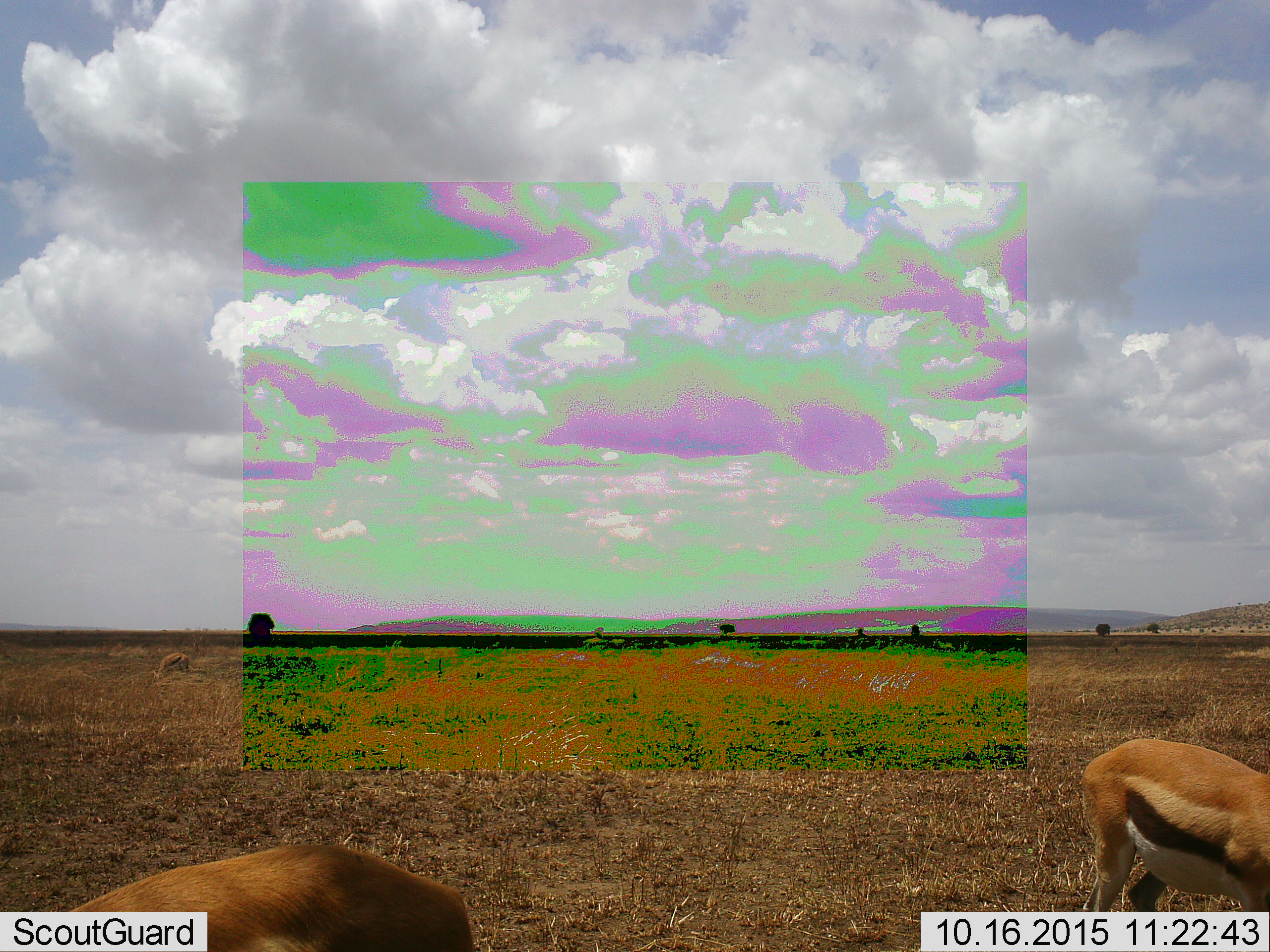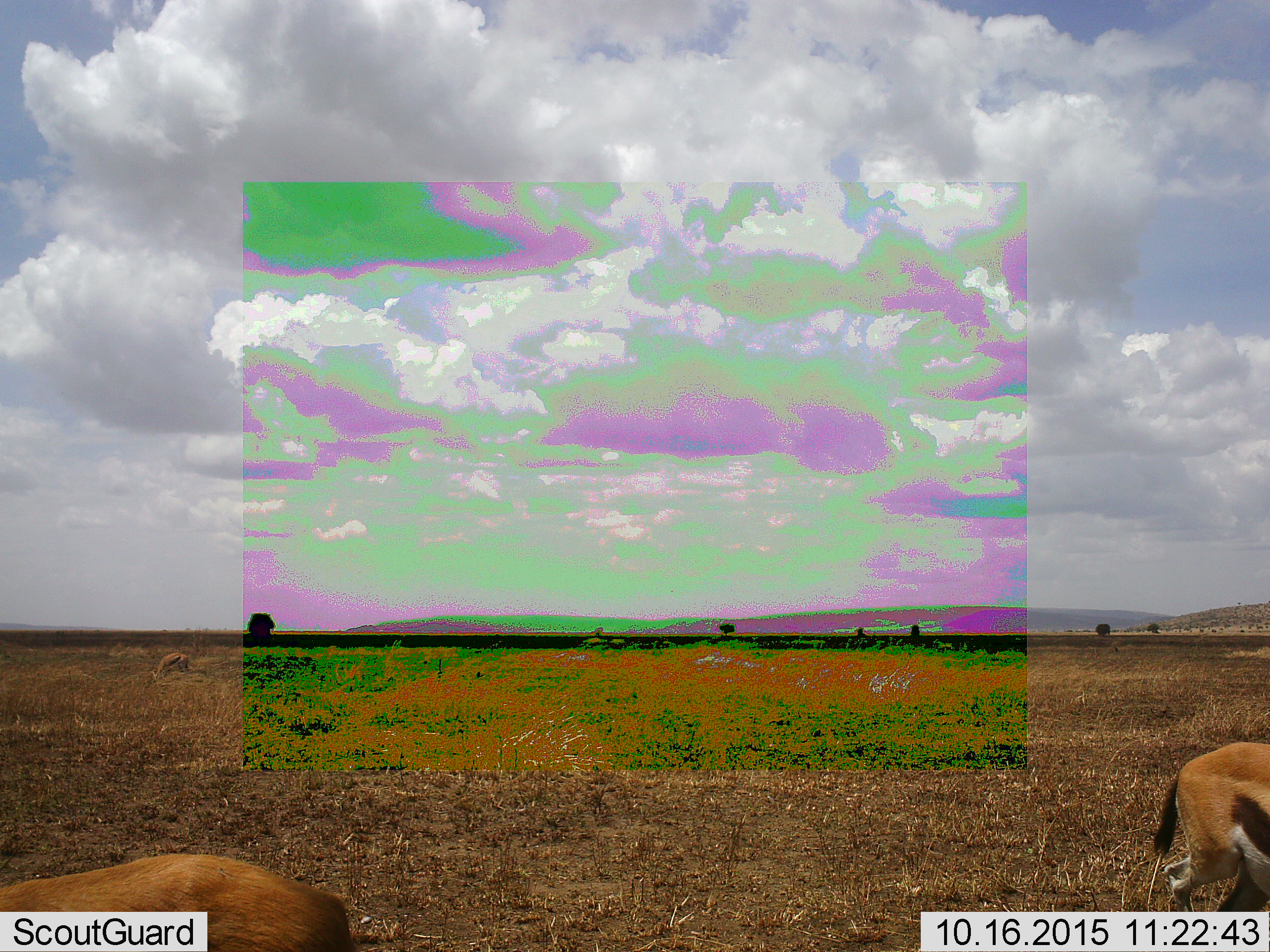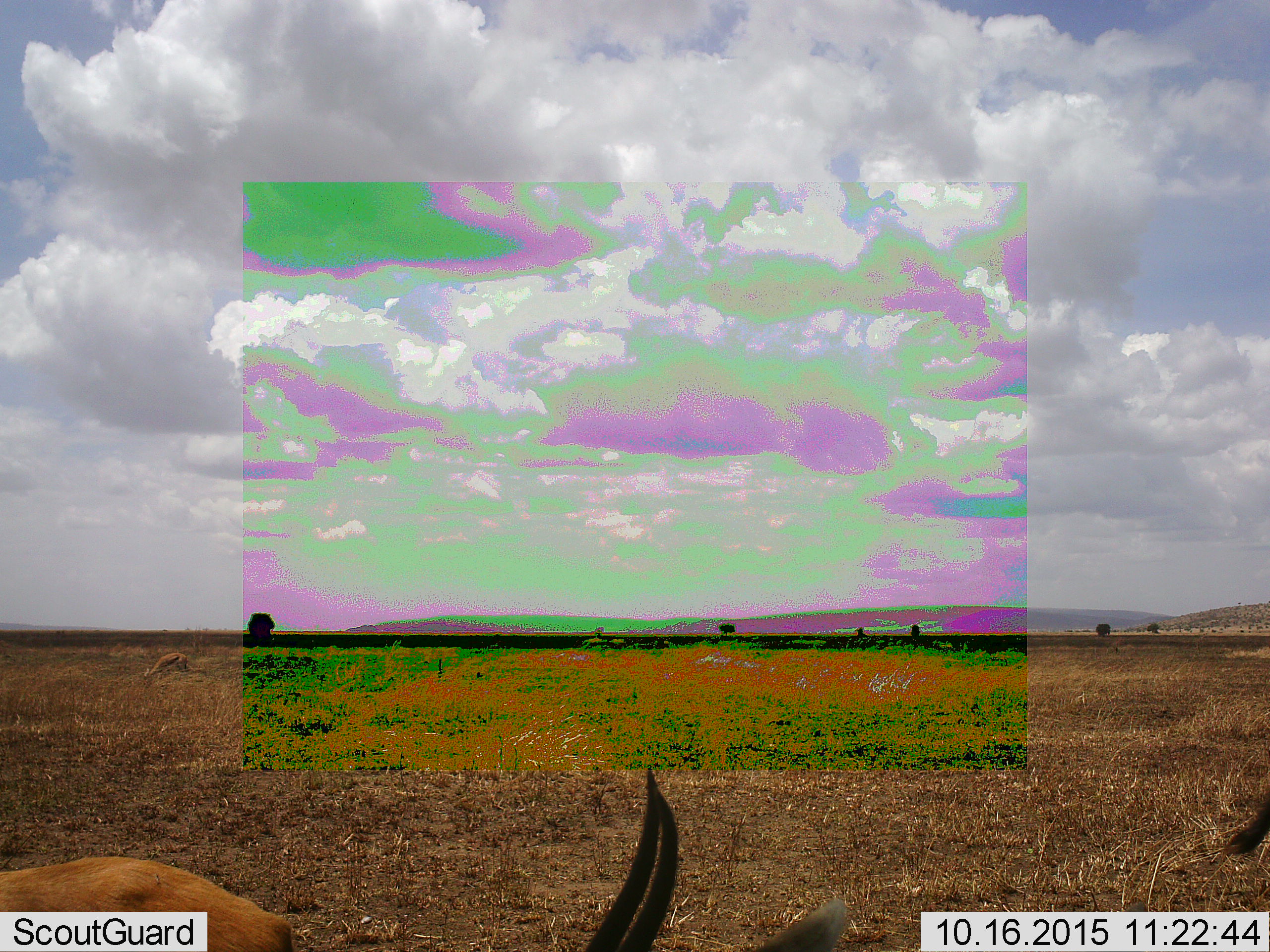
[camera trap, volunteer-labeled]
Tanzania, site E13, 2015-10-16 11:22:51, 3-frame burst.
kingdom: Animalia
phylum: Chordata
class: Mammalia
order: Artiodactyla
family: Bovidae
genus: Eudorcas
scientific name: Eudorcas thomsonii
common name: thomson's gazelle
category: gazellethomsons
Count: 3.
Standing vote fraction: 30%.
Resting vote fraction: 0%.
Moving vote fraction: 35%.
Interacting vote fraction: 0%.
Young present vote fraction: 0%.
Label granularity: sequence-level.